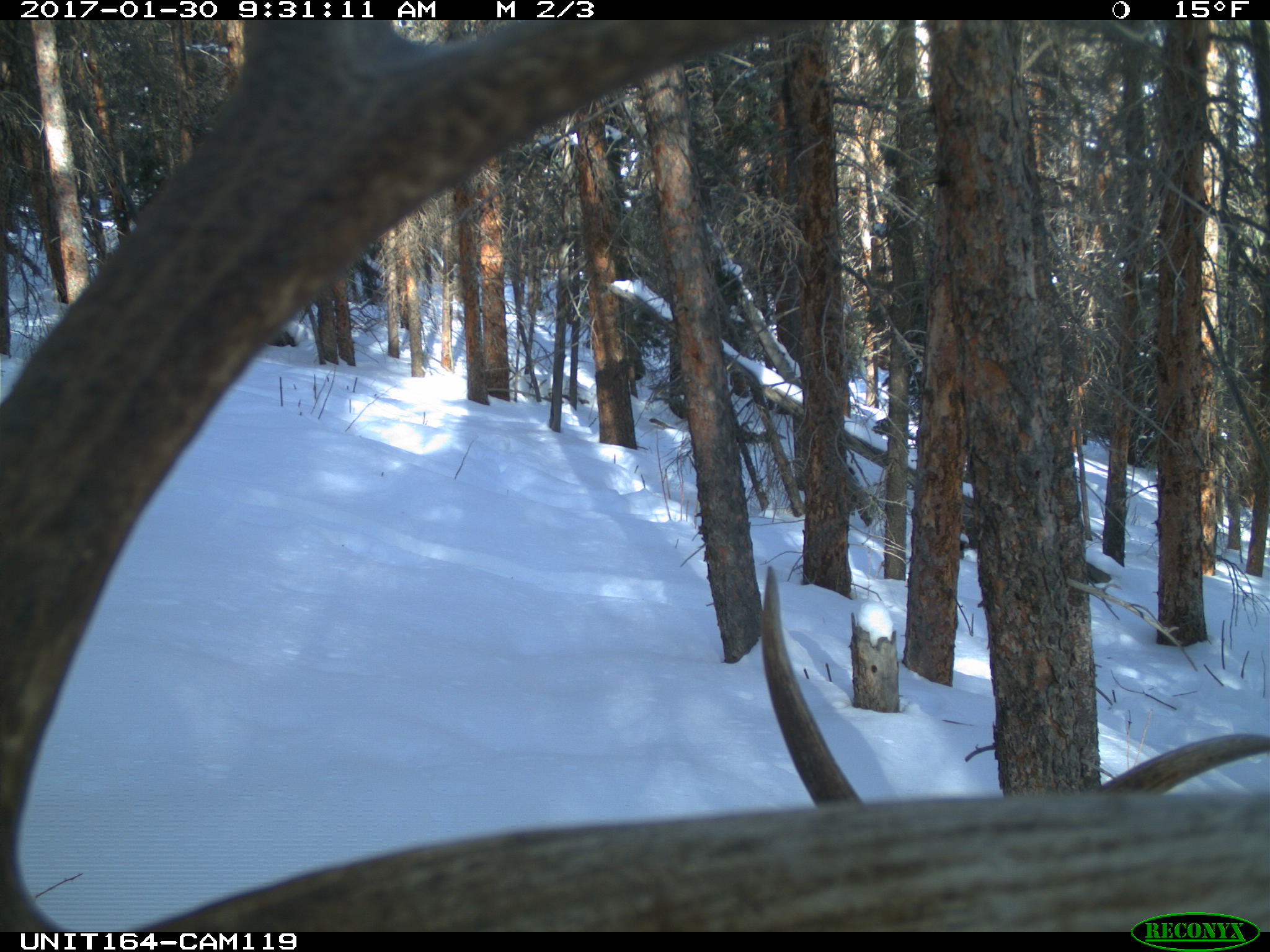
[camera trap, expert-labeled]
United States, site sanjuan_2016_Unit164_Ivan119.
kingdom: Animalia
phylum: Chordata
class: Mammalia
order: Artiodactyla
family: Cervidae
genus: Cervus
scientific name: Cervus elaphus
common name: red deer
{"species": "Cervus elaphus (red deer)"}